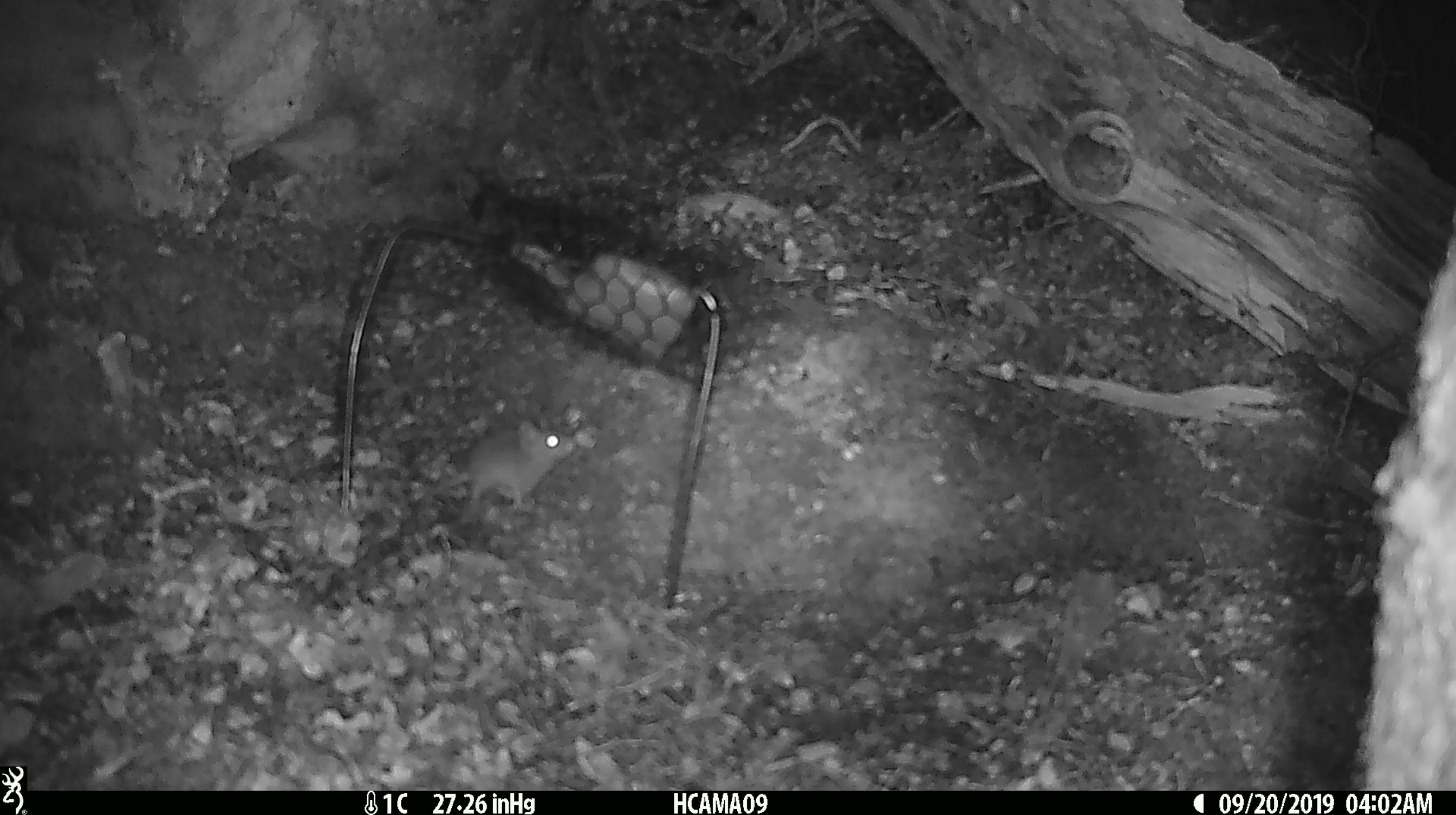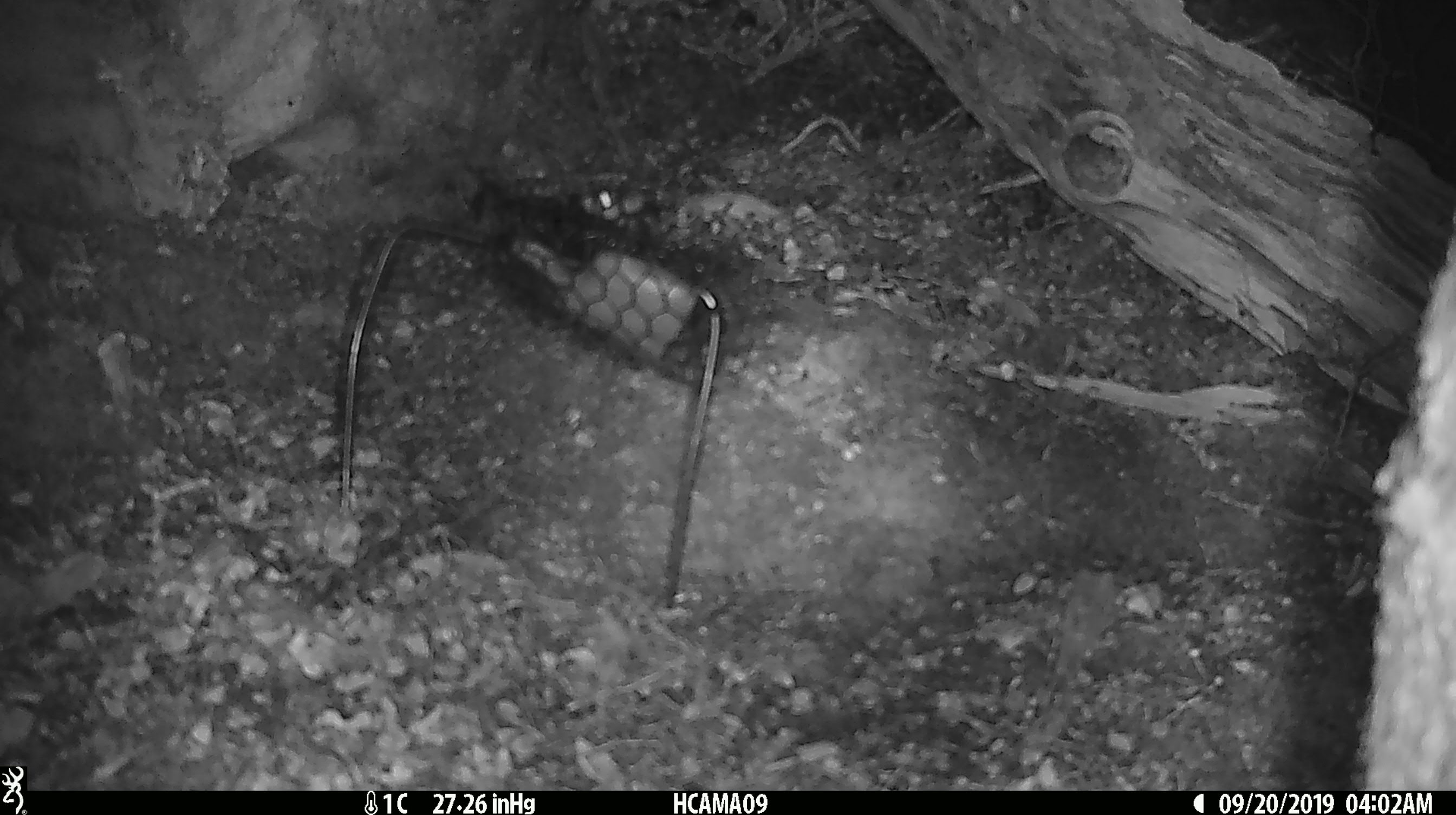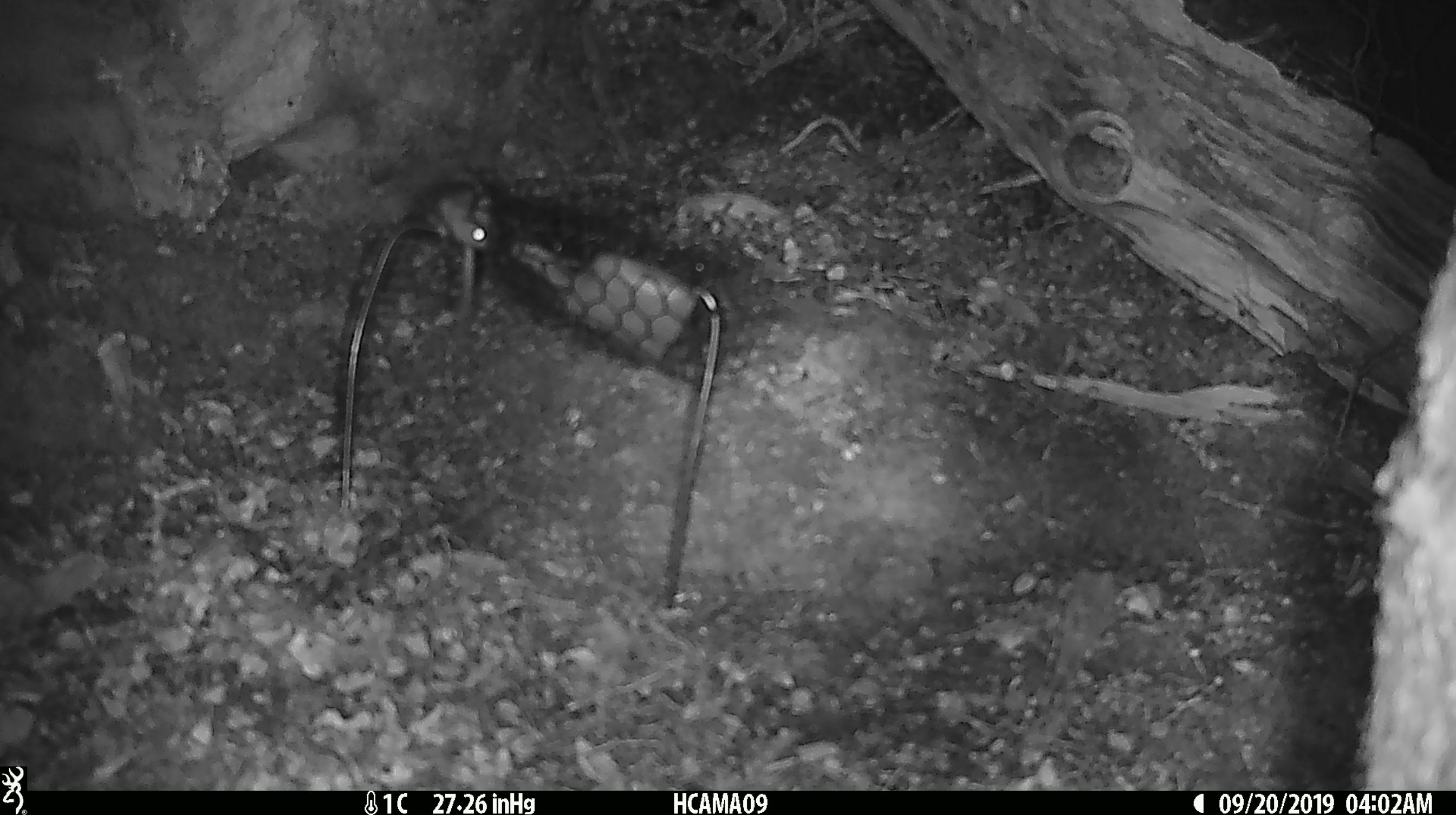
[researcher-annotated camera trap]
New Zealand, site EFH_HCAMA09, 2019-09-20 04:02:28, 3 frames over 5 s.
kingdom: Animalia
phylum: Chordata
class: Mammalia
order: Rodentia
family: Muridae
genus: Mus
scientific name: Mus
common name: mouse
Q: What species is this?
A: Mouse (Mus).